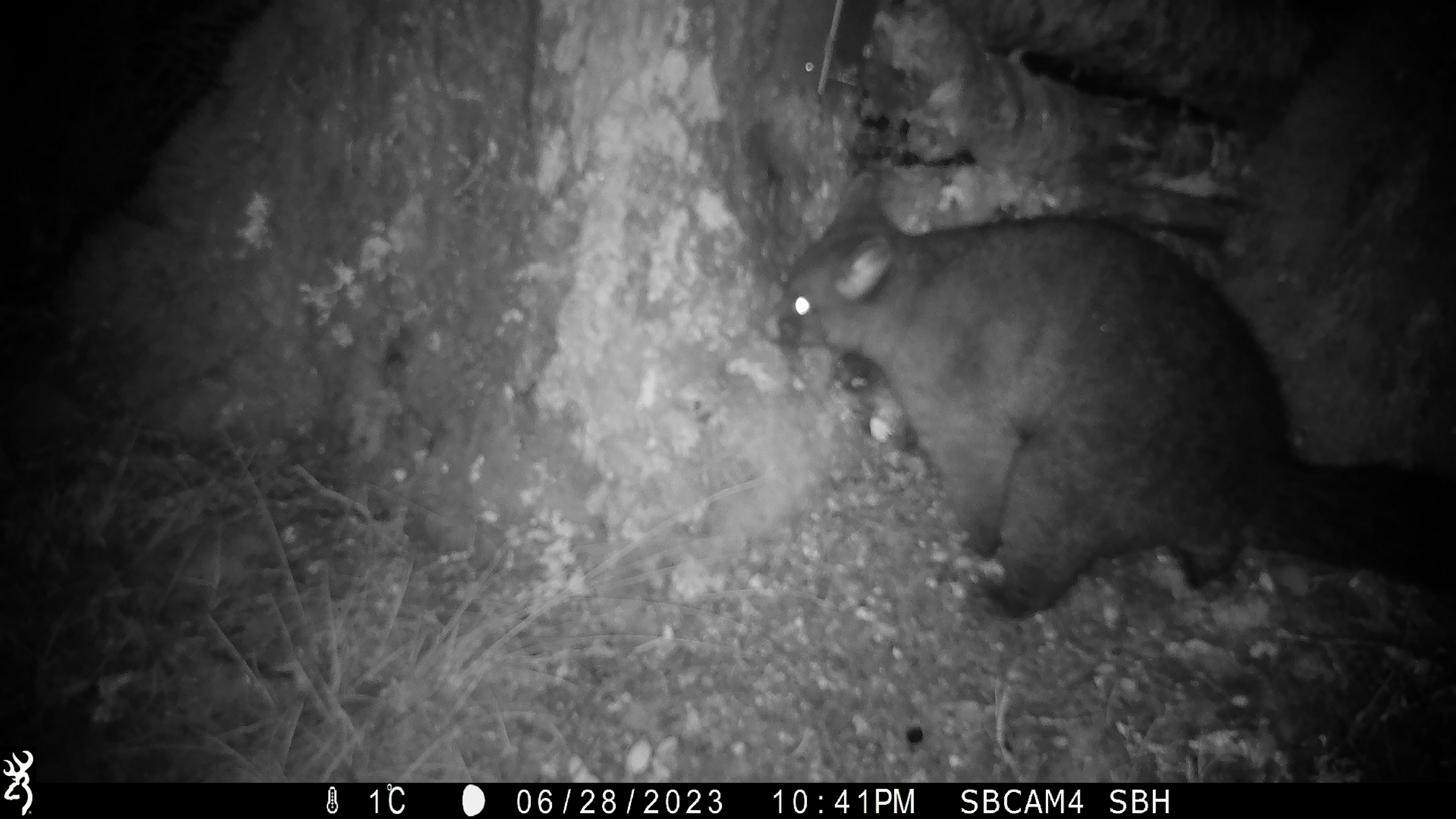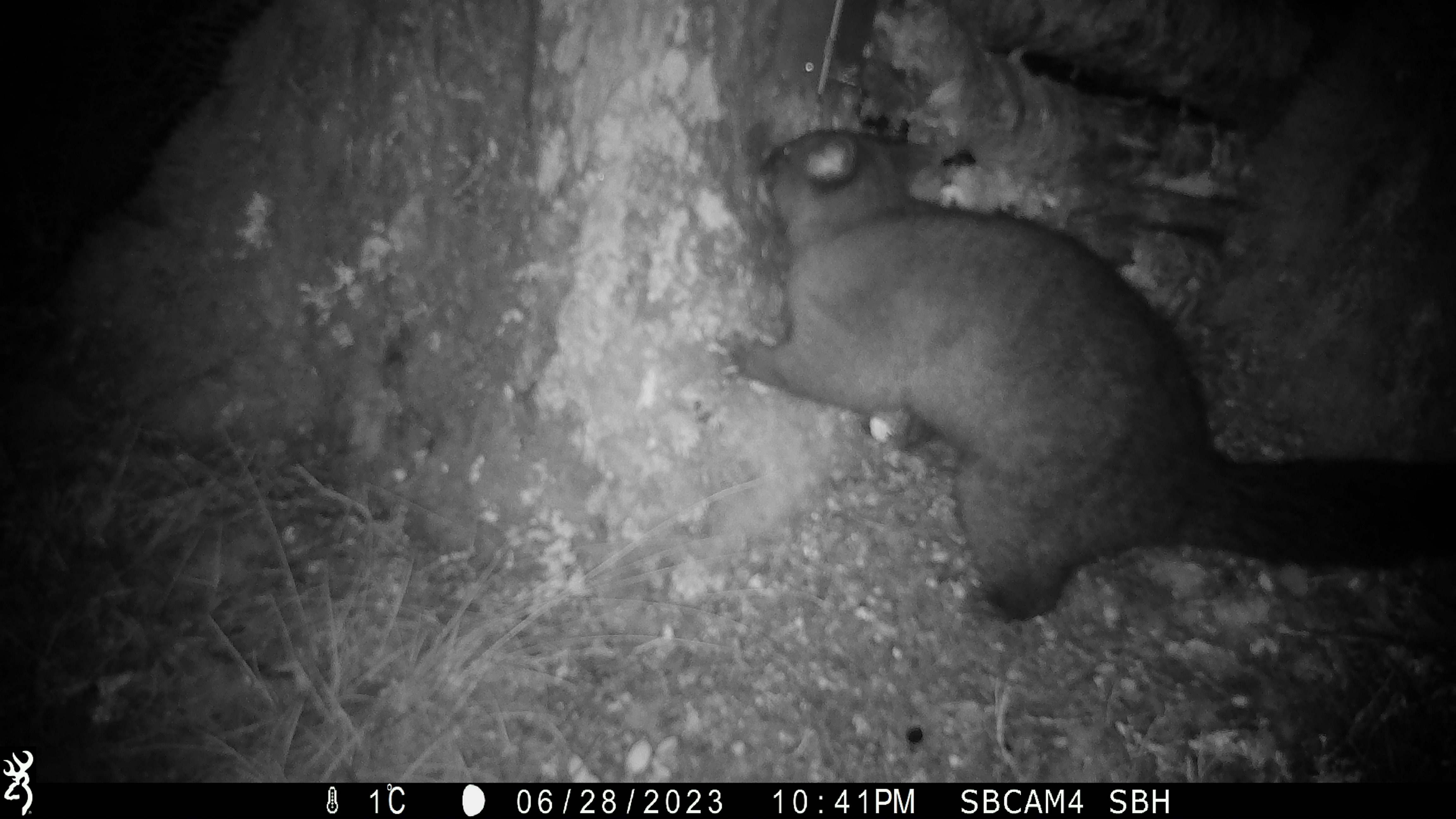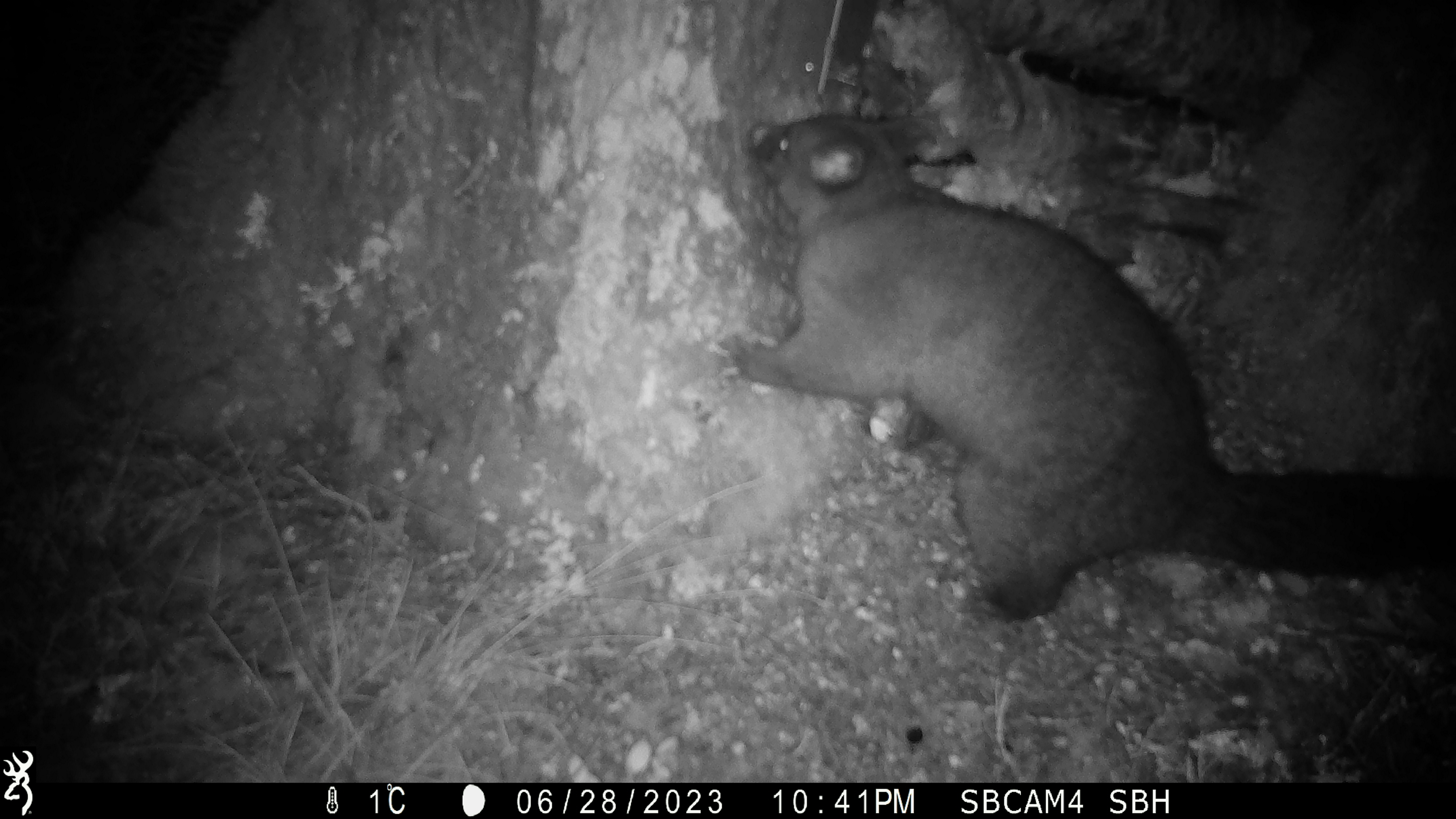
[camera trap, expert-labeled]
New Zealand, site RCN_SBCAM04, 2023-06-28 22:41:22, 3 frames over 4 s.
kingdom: Animalia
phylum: Chordata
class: Mammalia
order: Diprotodontia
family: Phalangeridae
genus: Trichosurus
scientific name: Trichosurus vulpecula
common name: common brushtail possum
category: possum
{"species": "possum (common brushtail possum) (Trichosurus vulpecula)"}